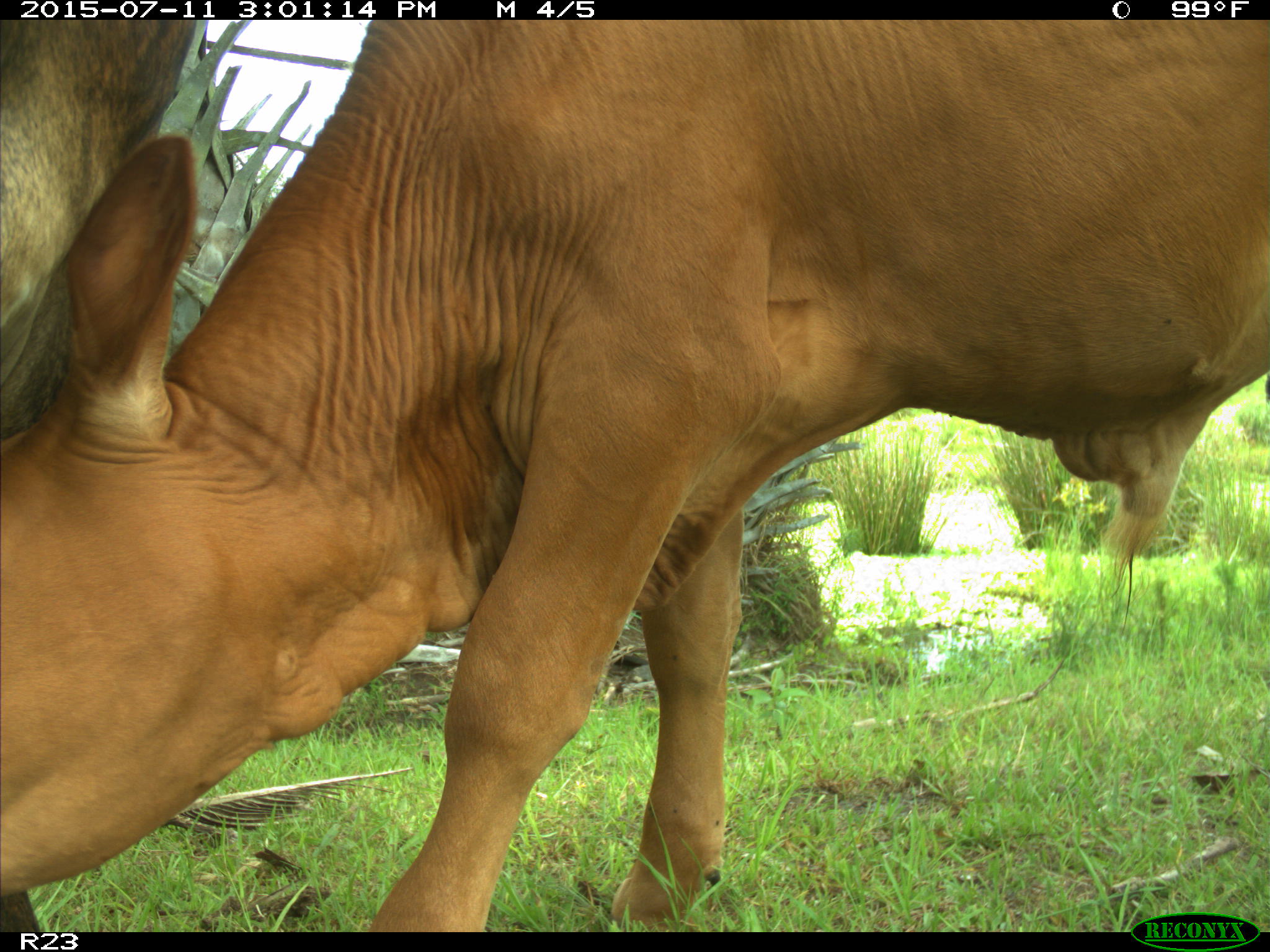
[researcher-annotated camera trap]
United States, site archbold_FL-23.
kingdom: Animalia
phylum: Chordata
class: Mammalia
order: Artiodactyla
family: Bovidae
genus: Bos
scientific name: Bos taurus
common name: domestic cow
Bos taurus (domestic cow).